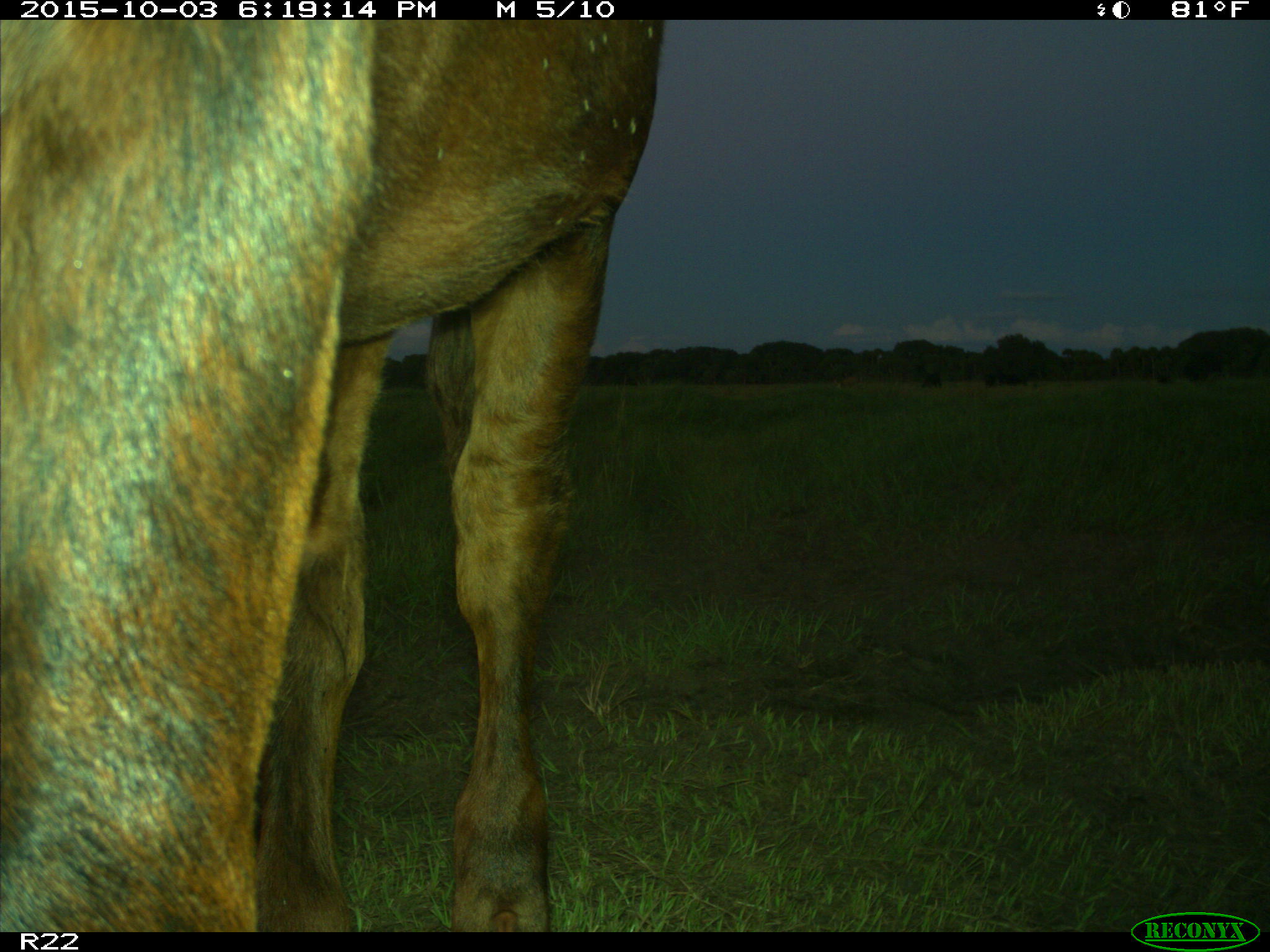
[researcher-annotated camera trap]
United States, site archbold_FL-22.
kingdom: Animalia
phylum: Chordata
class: Mammalia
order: Artiodactyla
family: Bovidae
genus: Bos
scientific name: Bos taurus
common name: domestic cow